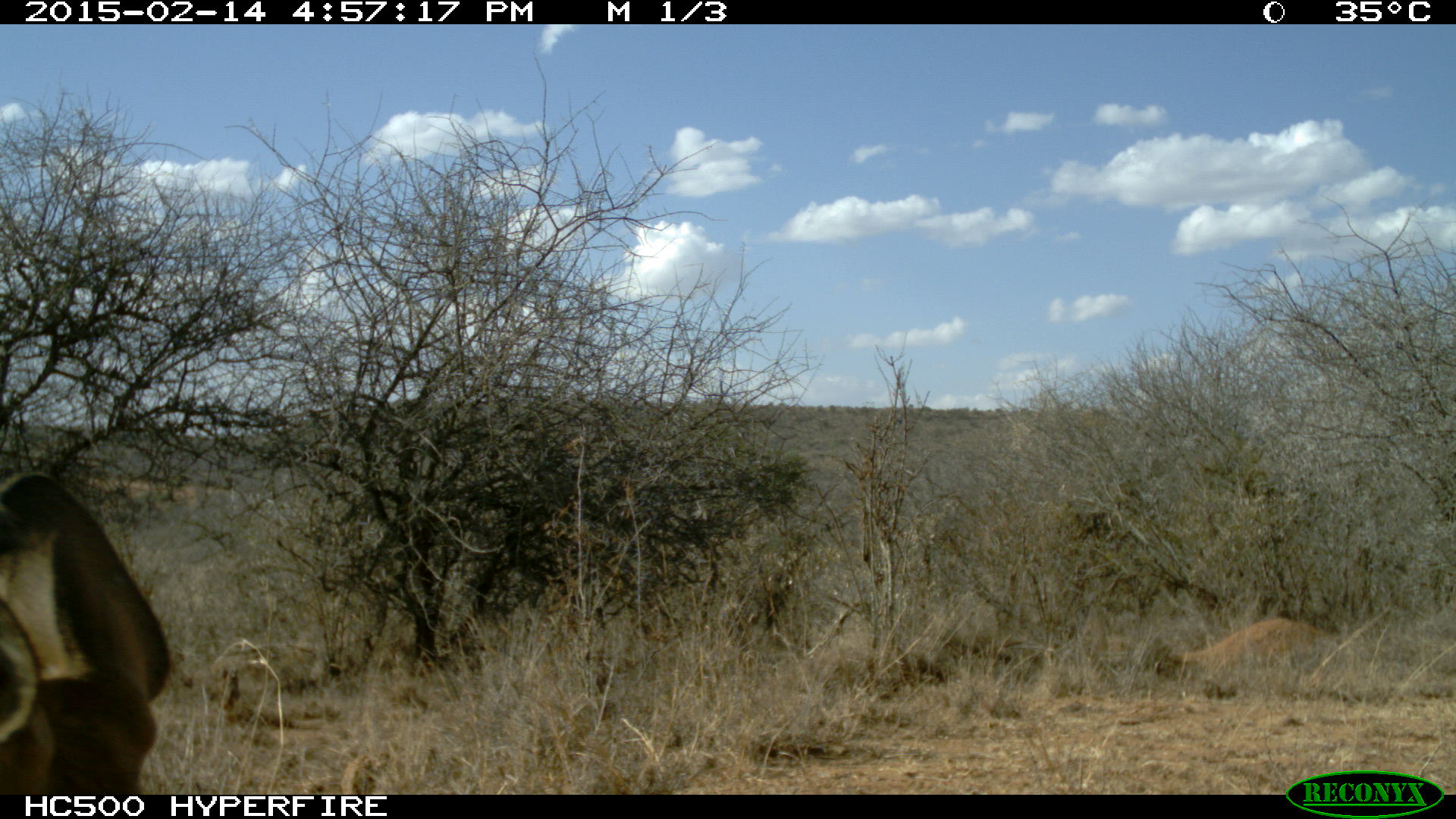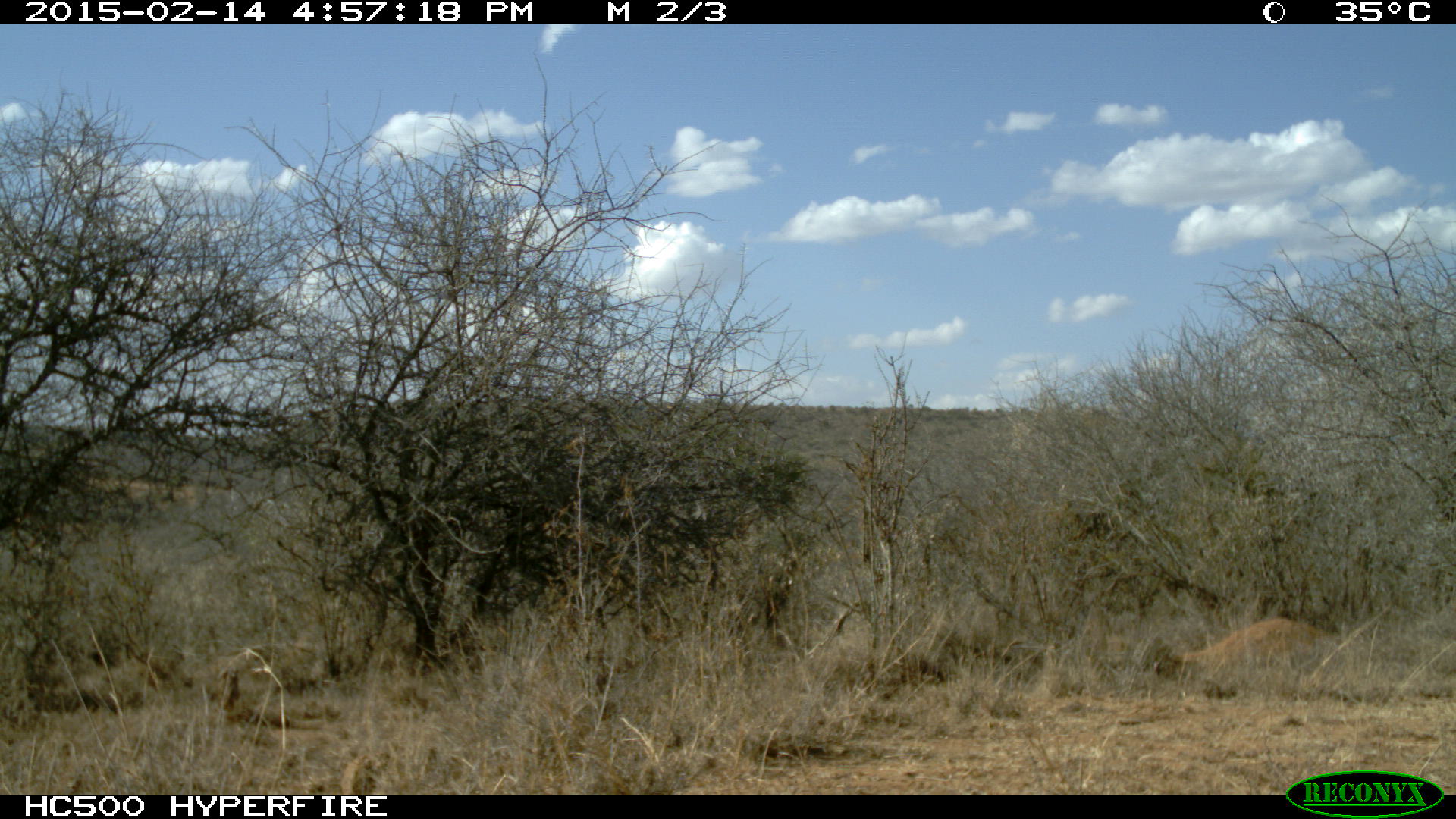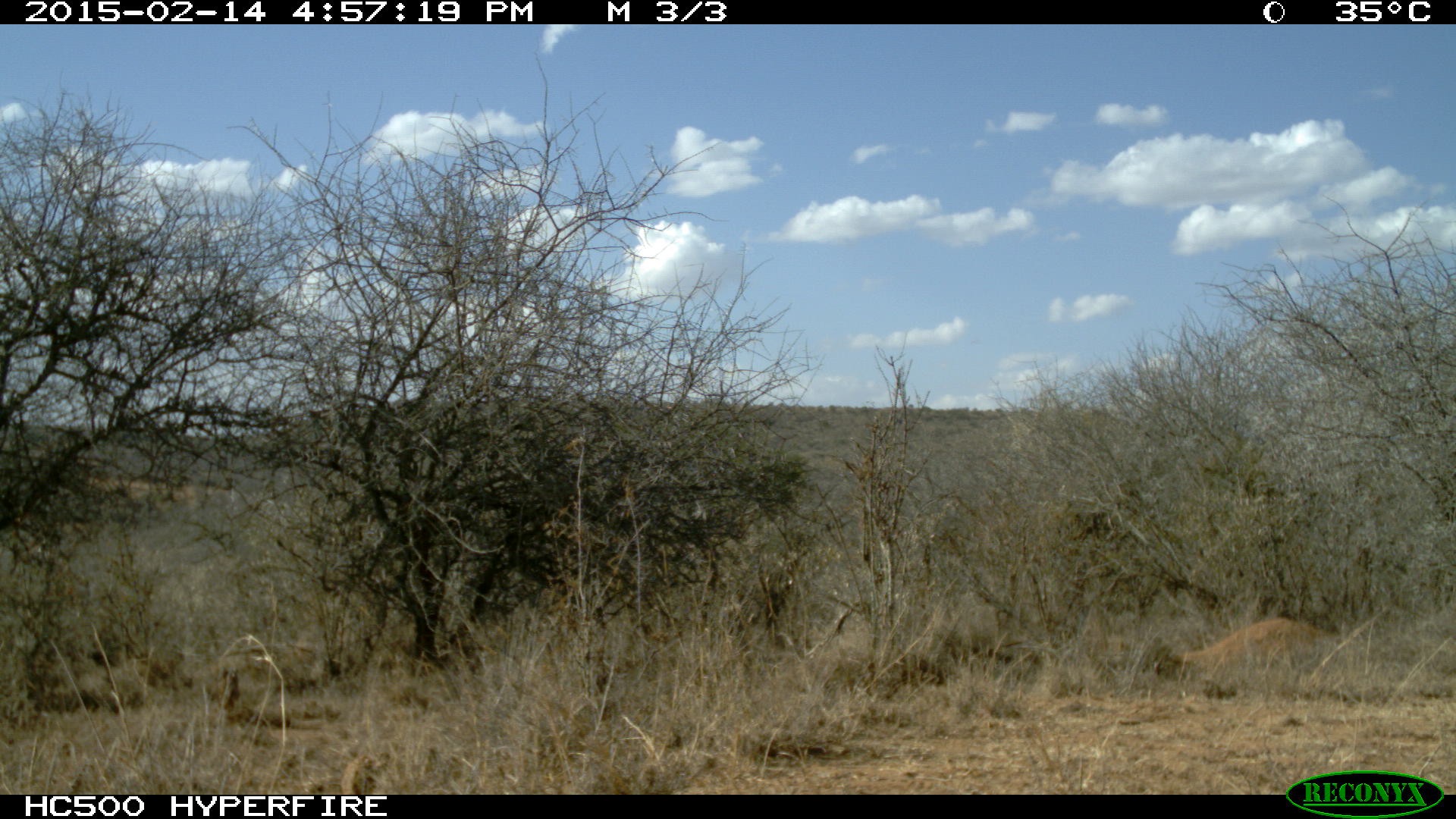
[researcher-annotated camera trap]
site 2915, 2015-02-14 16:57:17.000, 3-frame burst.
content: unidentified animal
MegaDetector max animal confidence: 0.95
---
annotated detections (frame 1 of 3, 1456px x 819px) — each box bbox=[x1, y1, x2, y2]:
unknown: bbox=[0, 469, 171, 792]